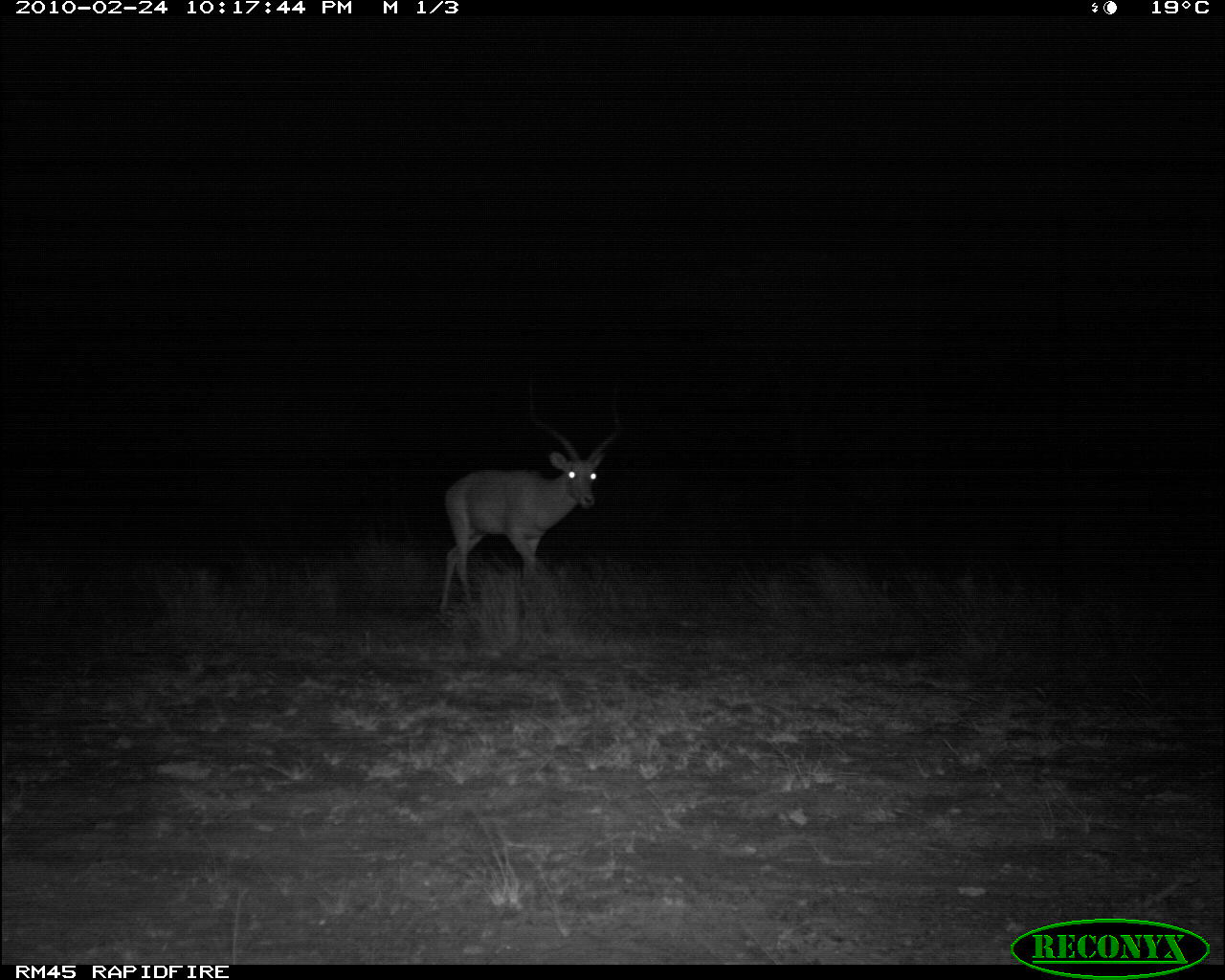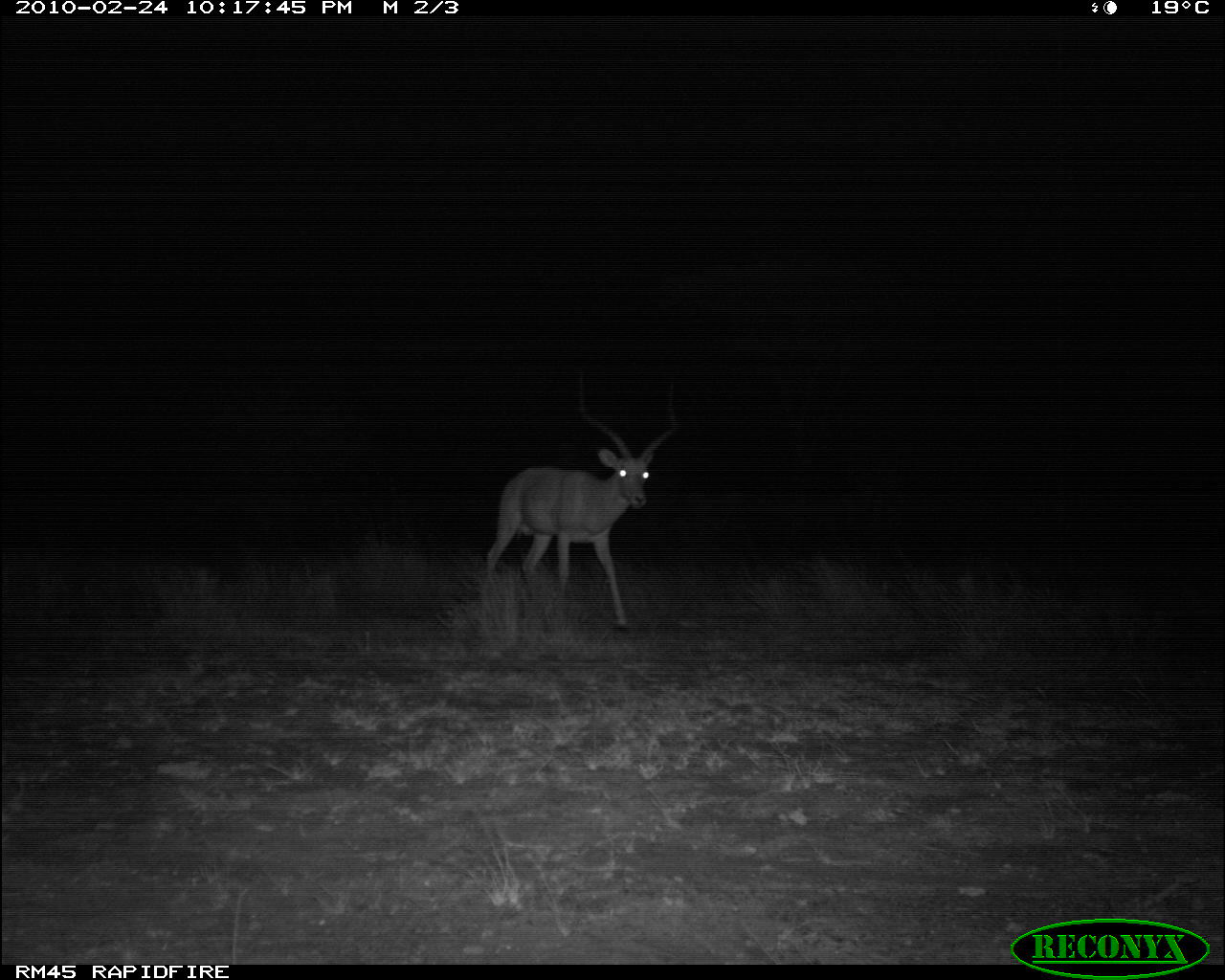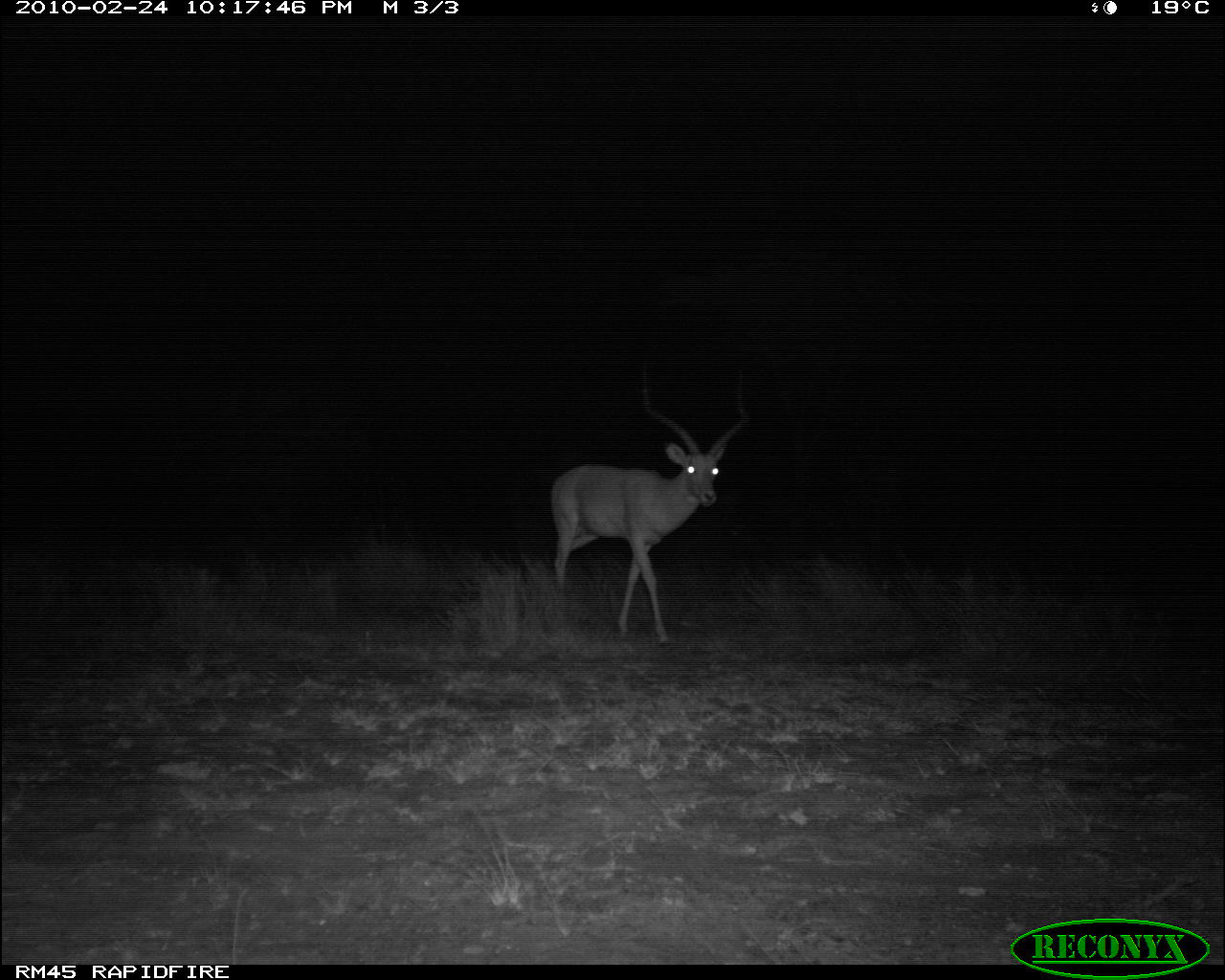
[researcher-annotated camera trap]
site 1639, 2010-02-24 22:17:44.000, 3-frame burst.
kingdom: Animalia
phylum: Chordata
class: Mammalia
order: Artiodactyla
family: Bovidae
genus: Aepyceros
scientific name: Aepyceros melampus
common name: impala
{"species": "Aepyceros melampus (impala)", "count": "1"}